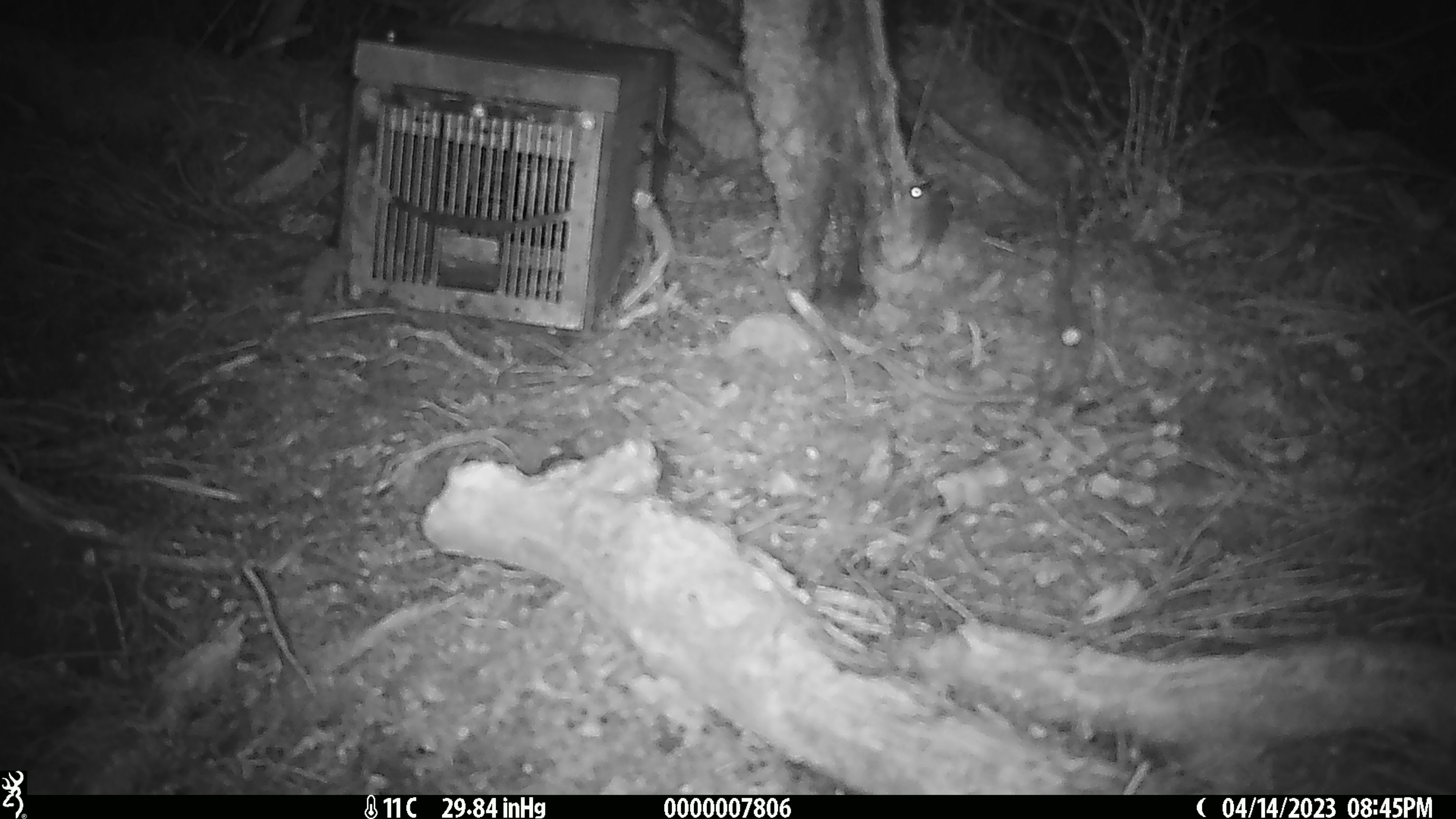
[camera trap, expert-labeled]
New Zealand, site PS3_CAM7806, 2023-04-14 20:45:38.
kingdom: Animalia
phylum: Chordata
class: Mammalia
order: Rodentia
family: Muridae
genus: Mus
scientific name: Mus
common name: mouse